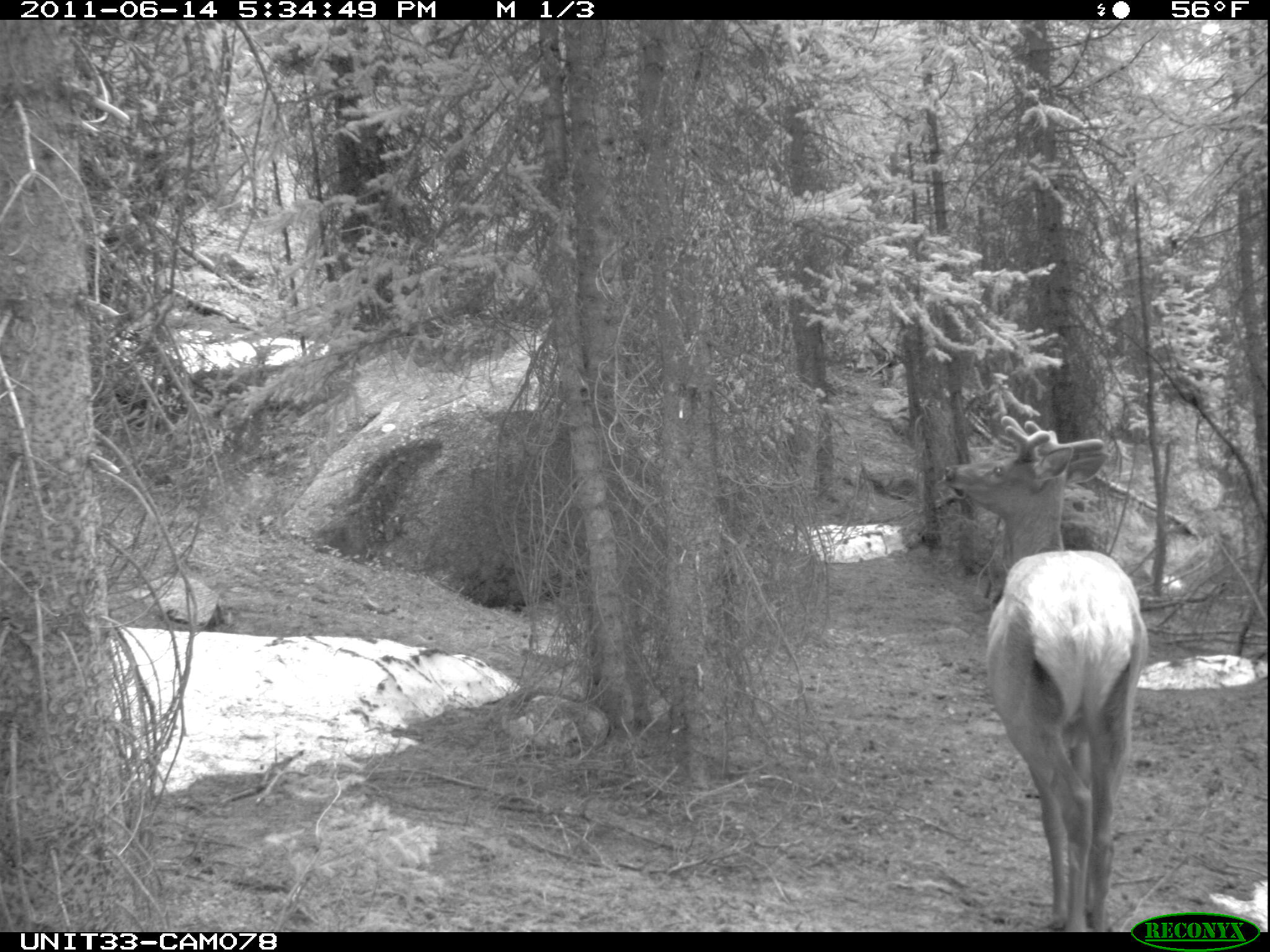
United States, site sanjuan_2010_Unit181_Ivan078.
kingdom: Animalia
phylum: Chordata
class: Mammalia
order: Artiodactyla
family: Cervidae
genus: Cervus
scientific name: Cervus elaphus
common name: red deer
Cervus elaphus (red deer).